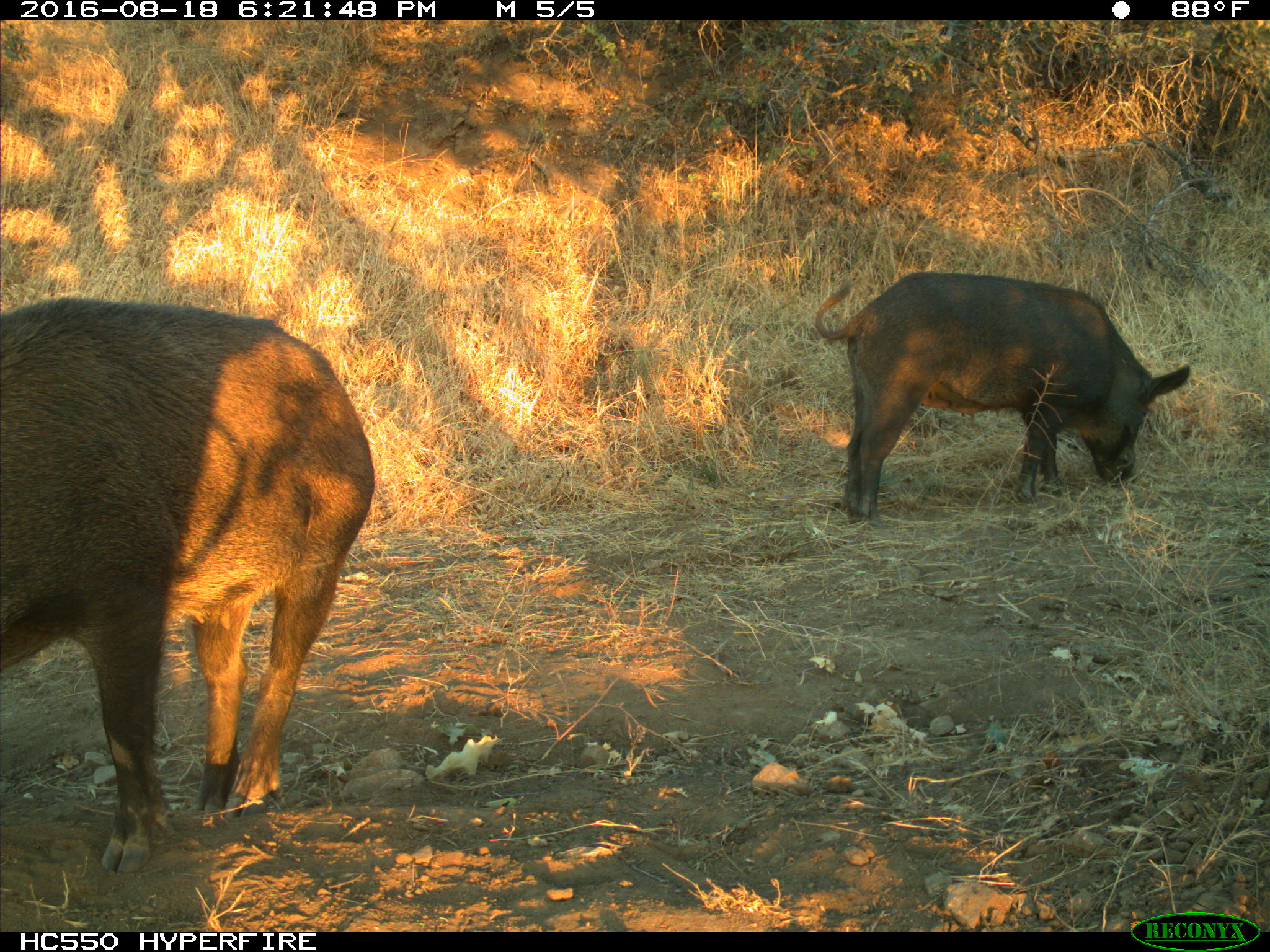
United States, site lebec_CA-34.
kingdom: Animalia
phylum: Chordata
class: Mammalia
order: Artiodactyla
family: Suidae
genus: Sus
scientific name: Sus scrofa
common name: wild boar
Sus scrofa (wild boar).